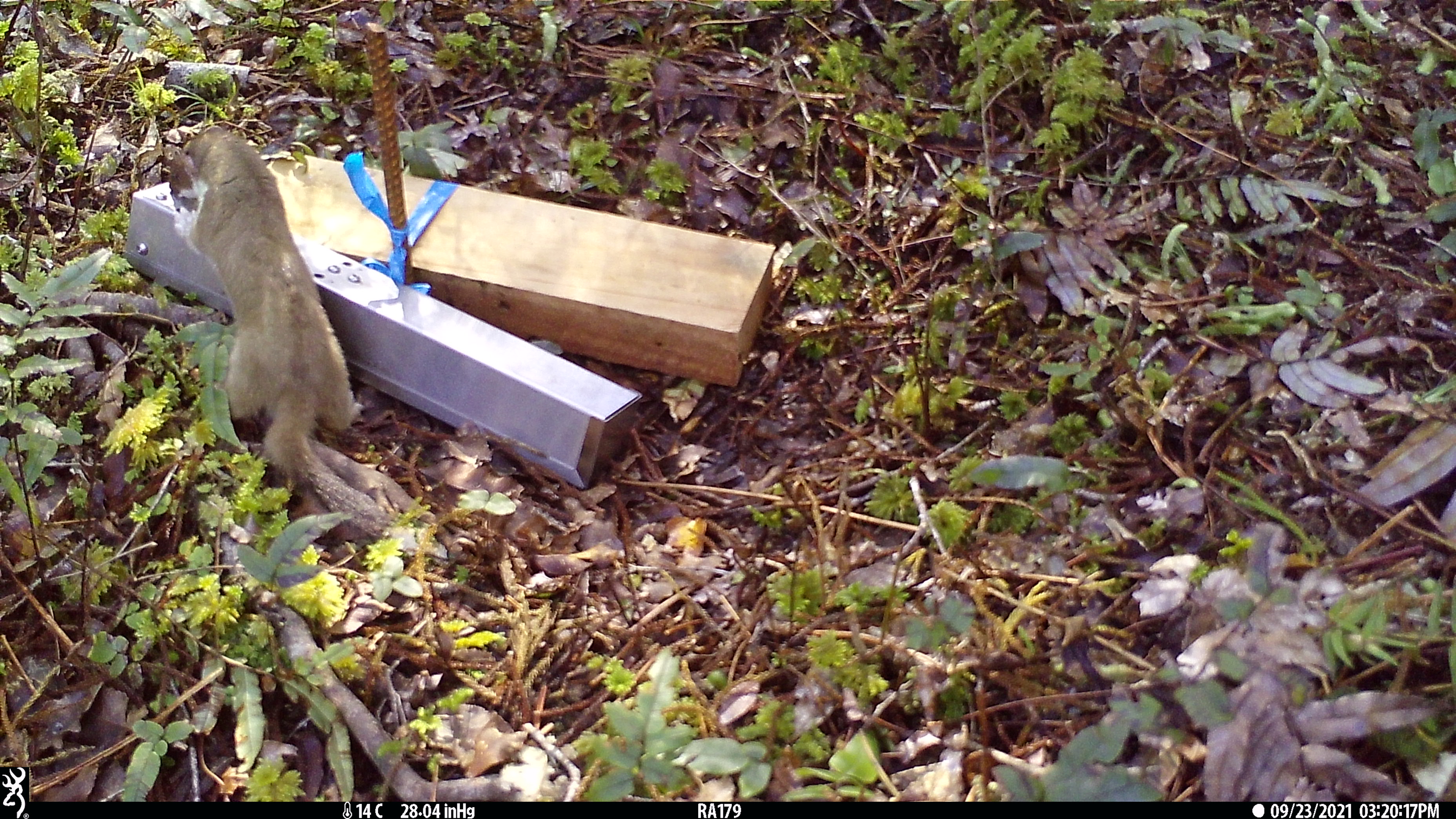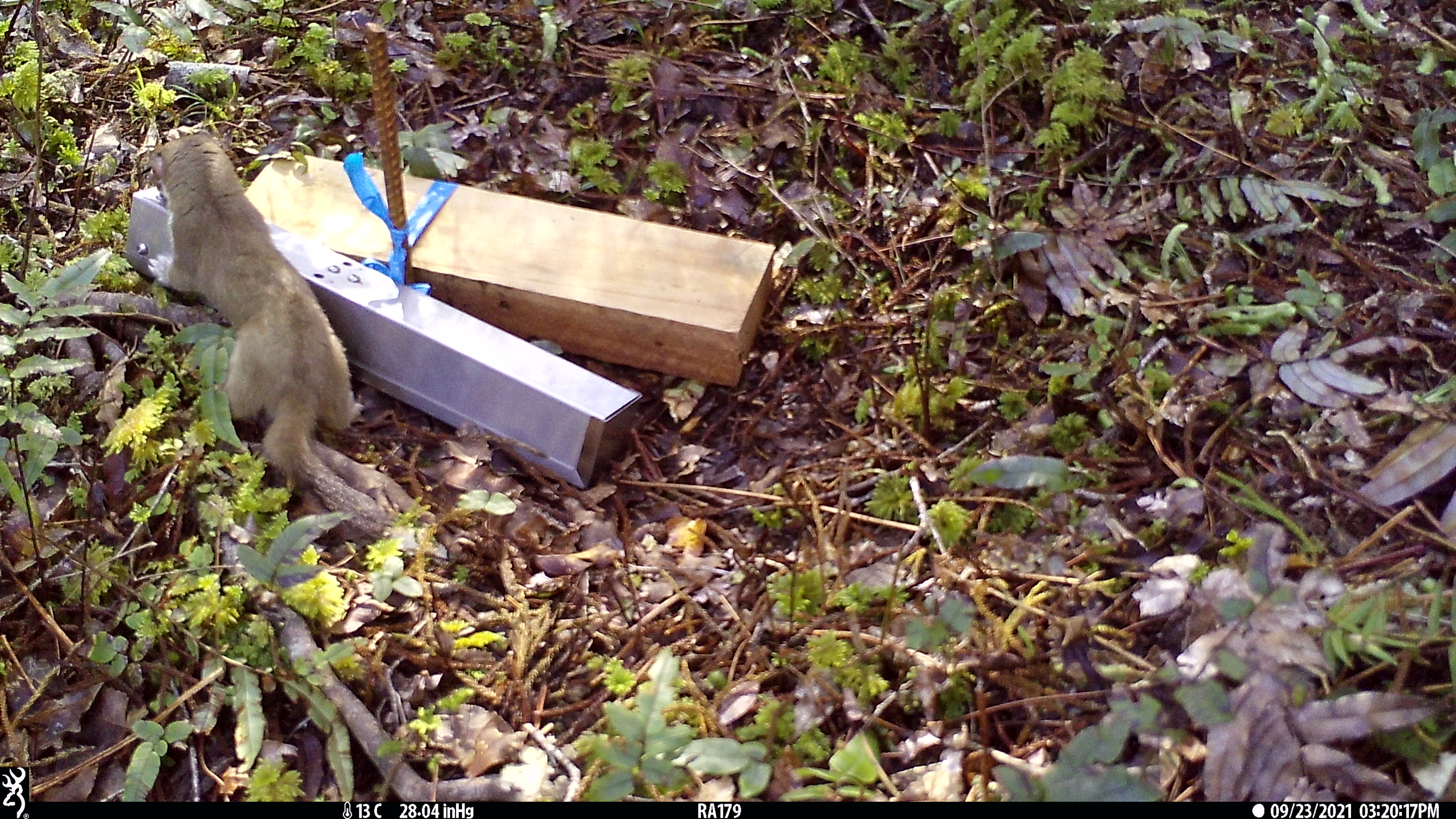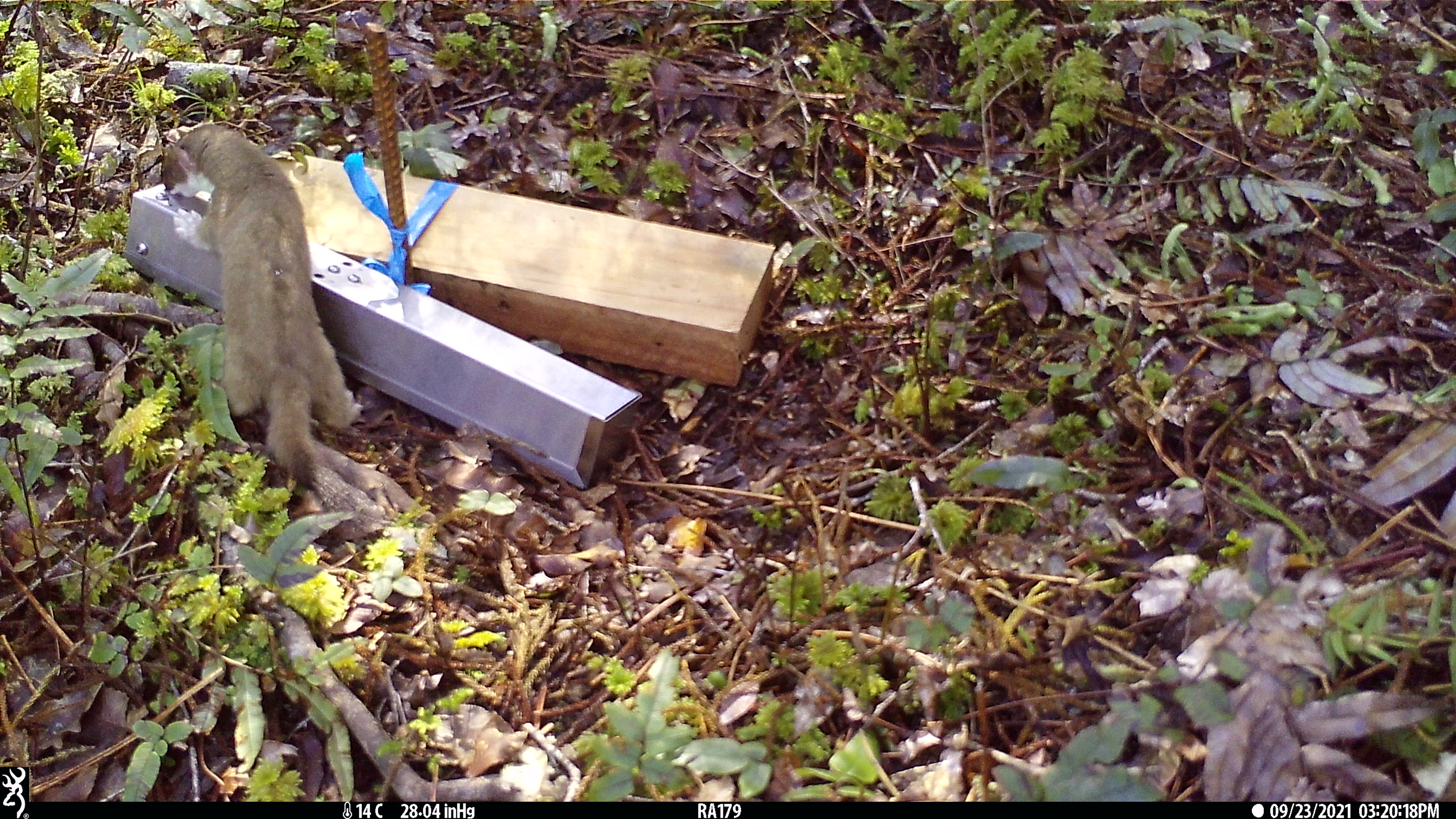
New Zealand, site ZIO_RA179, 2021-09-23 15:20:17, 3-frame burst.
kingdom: Animalia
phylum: Chordata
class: Mammalia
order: Carnivora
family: Mustelidae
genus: Mustela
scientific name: Mustela erminea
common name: stoat